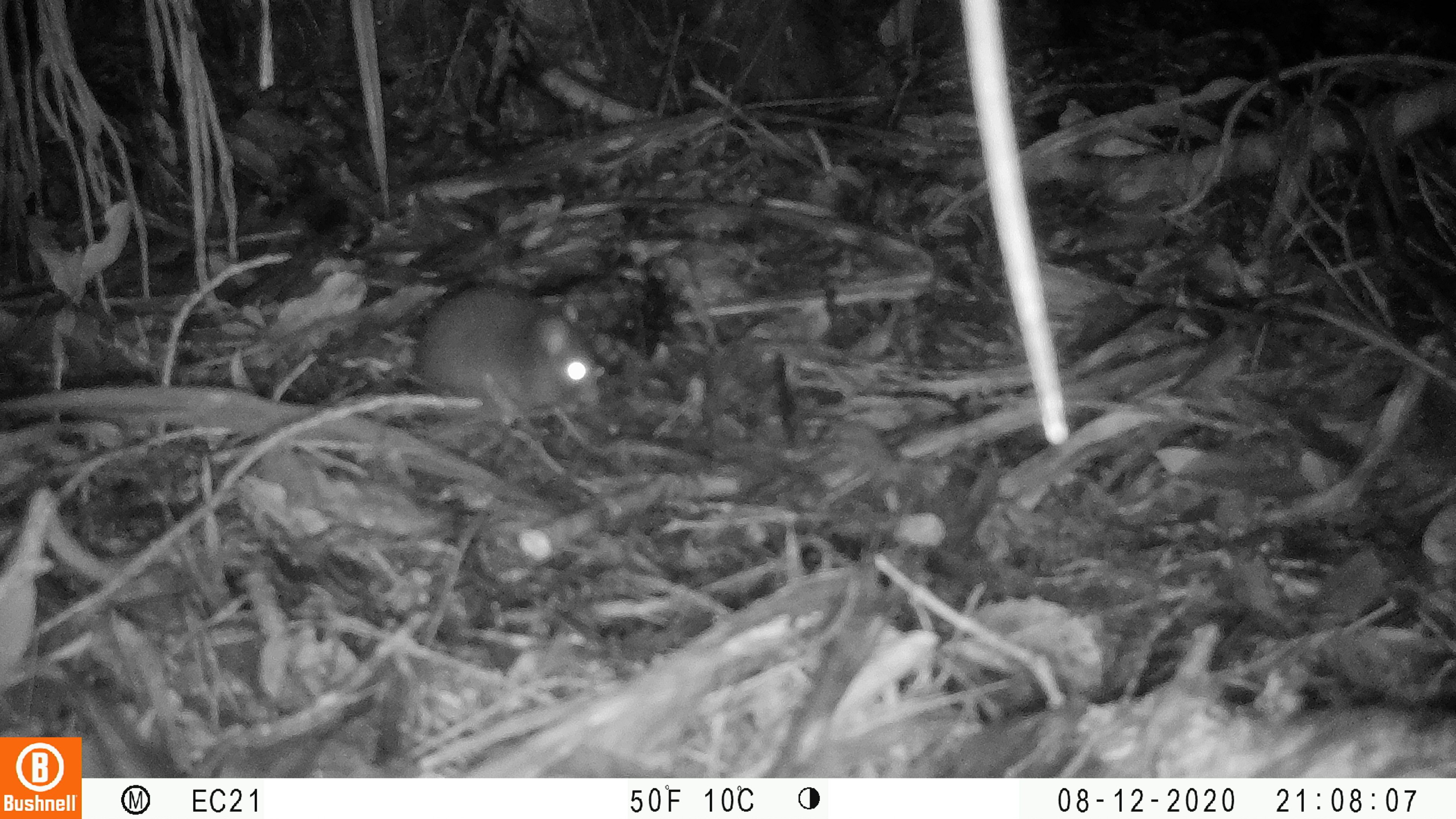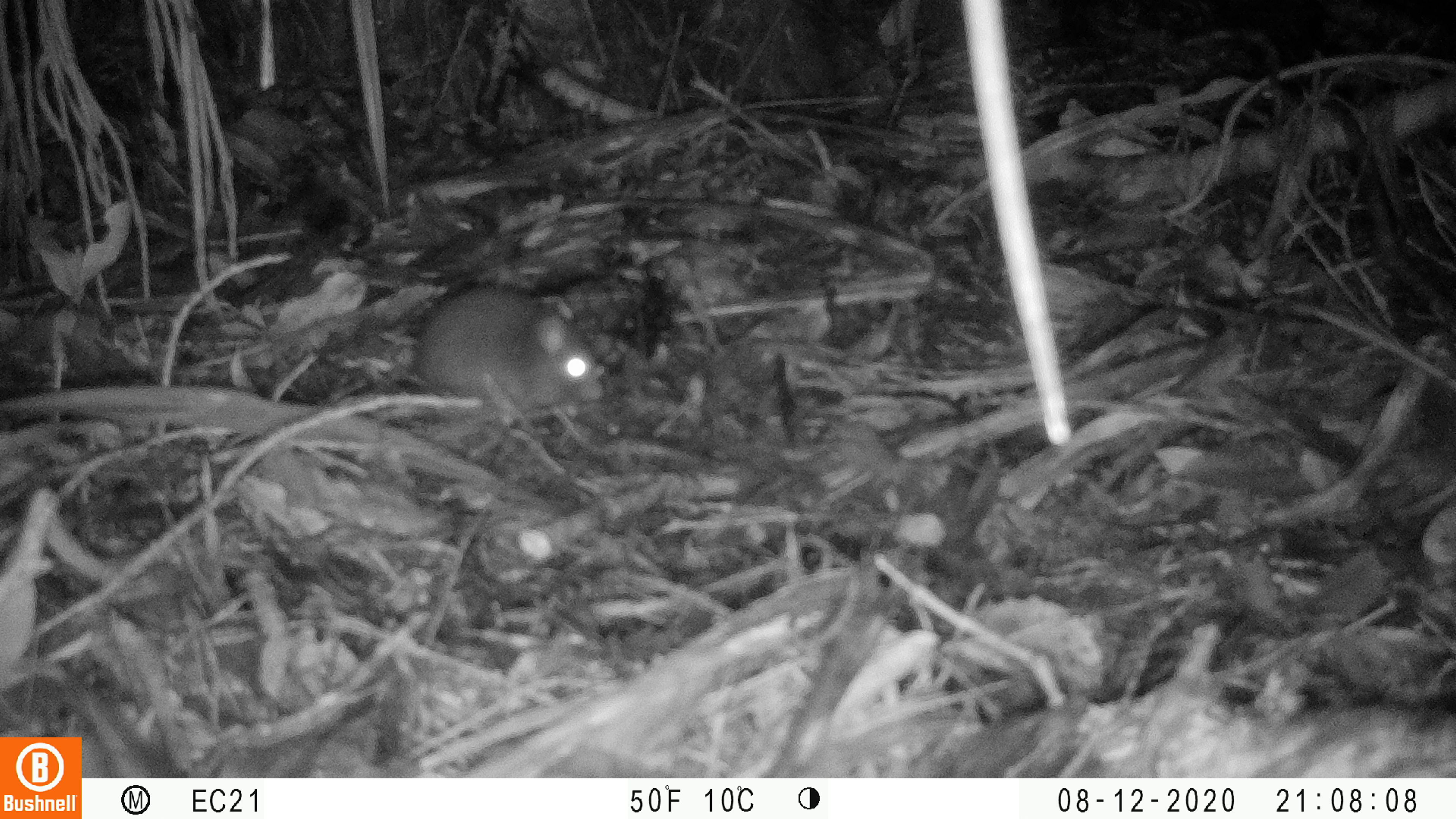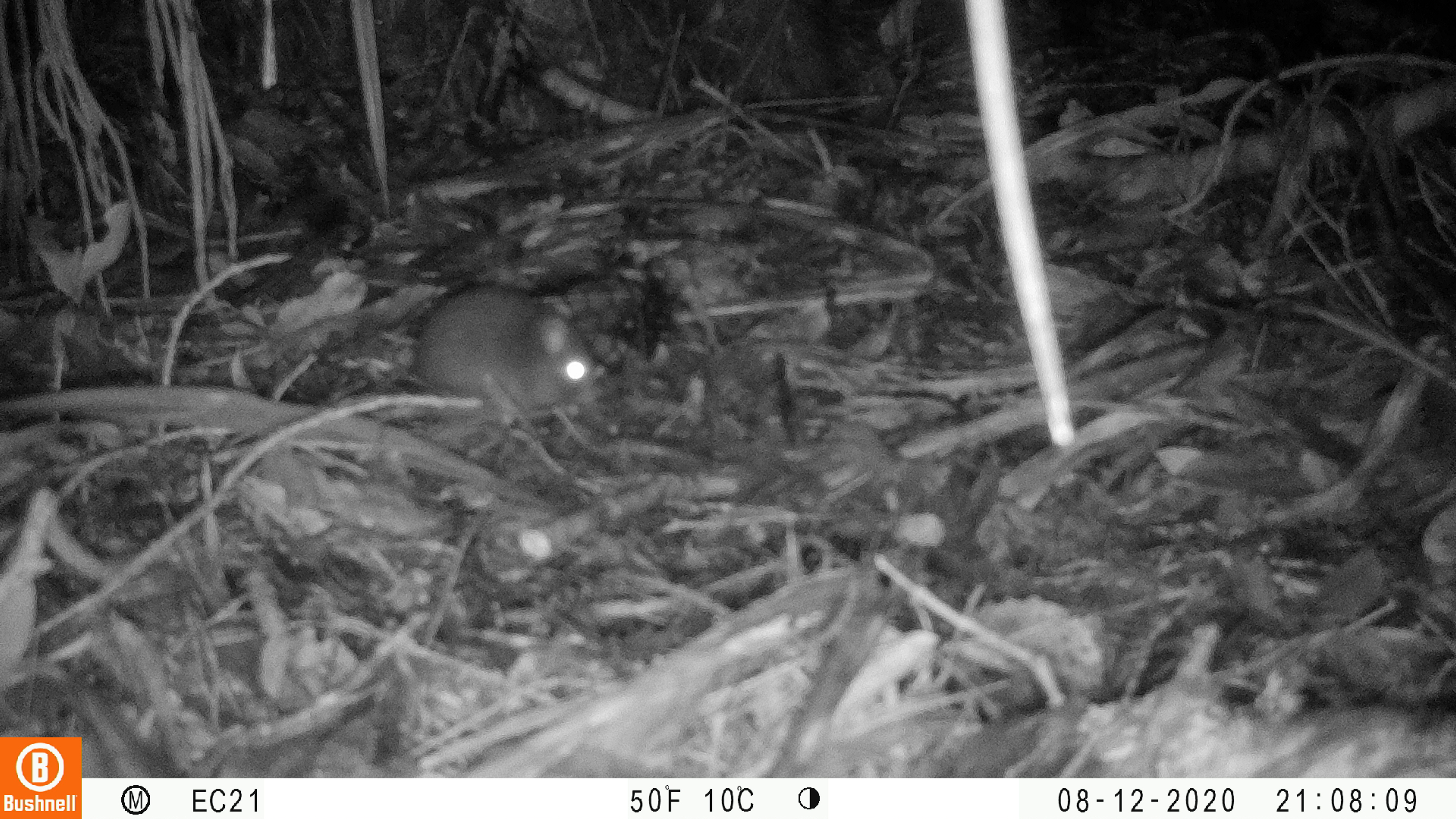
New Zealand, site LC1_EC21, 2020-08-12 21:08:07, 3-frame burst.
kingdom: Animalia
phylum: Chordata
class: Mammalia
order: Rodentia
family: Muridae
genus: Rattus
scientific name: Rattus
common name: rat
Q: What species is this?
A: Rat (Rattus).